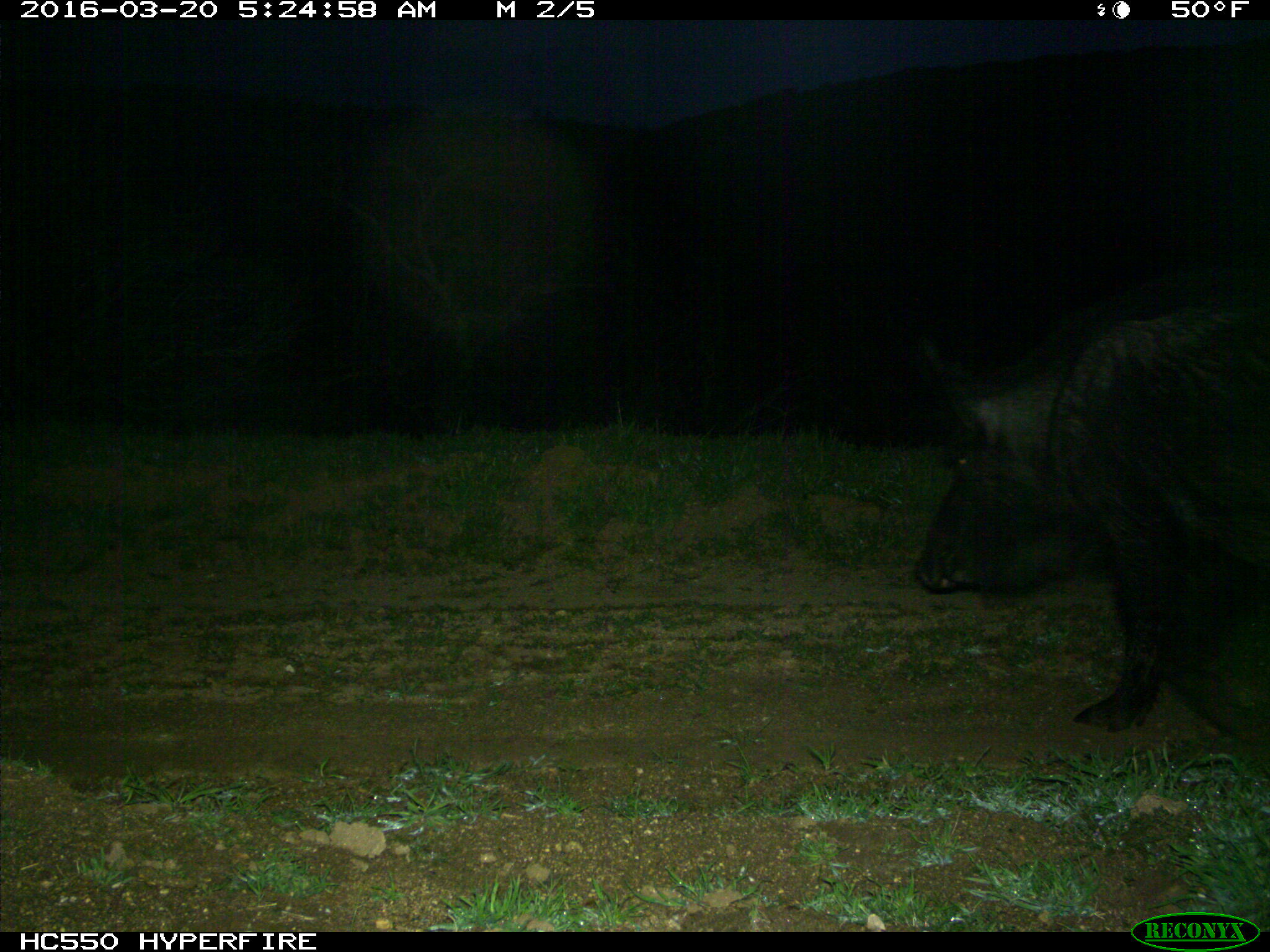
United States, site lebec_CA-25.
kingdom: Animalia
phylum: Chordata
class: Mammalia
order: Artiodactyla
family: Suidae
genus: Sus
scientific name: Sus scrofa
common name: wild boar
Sus scrofa (wild boar).